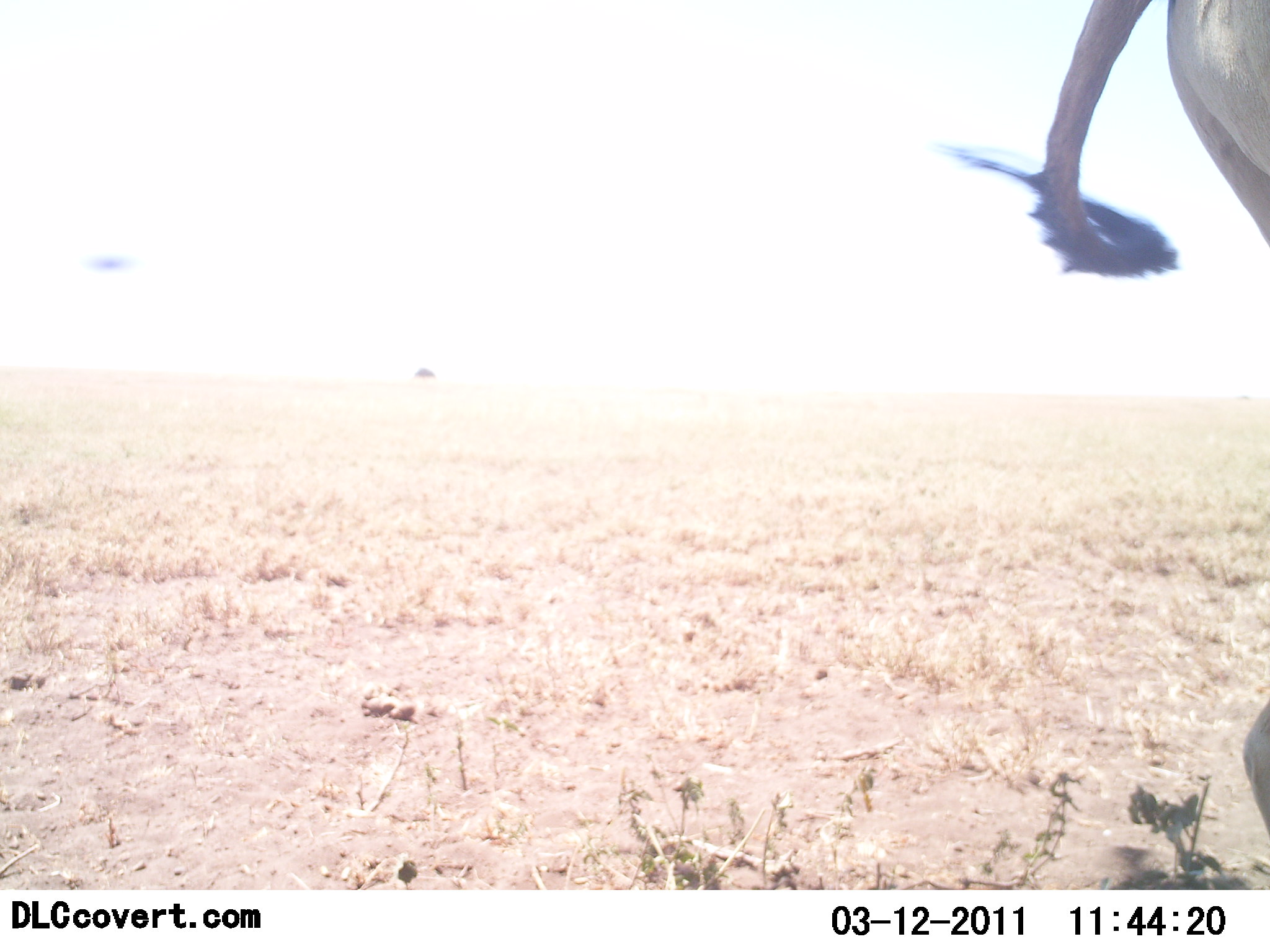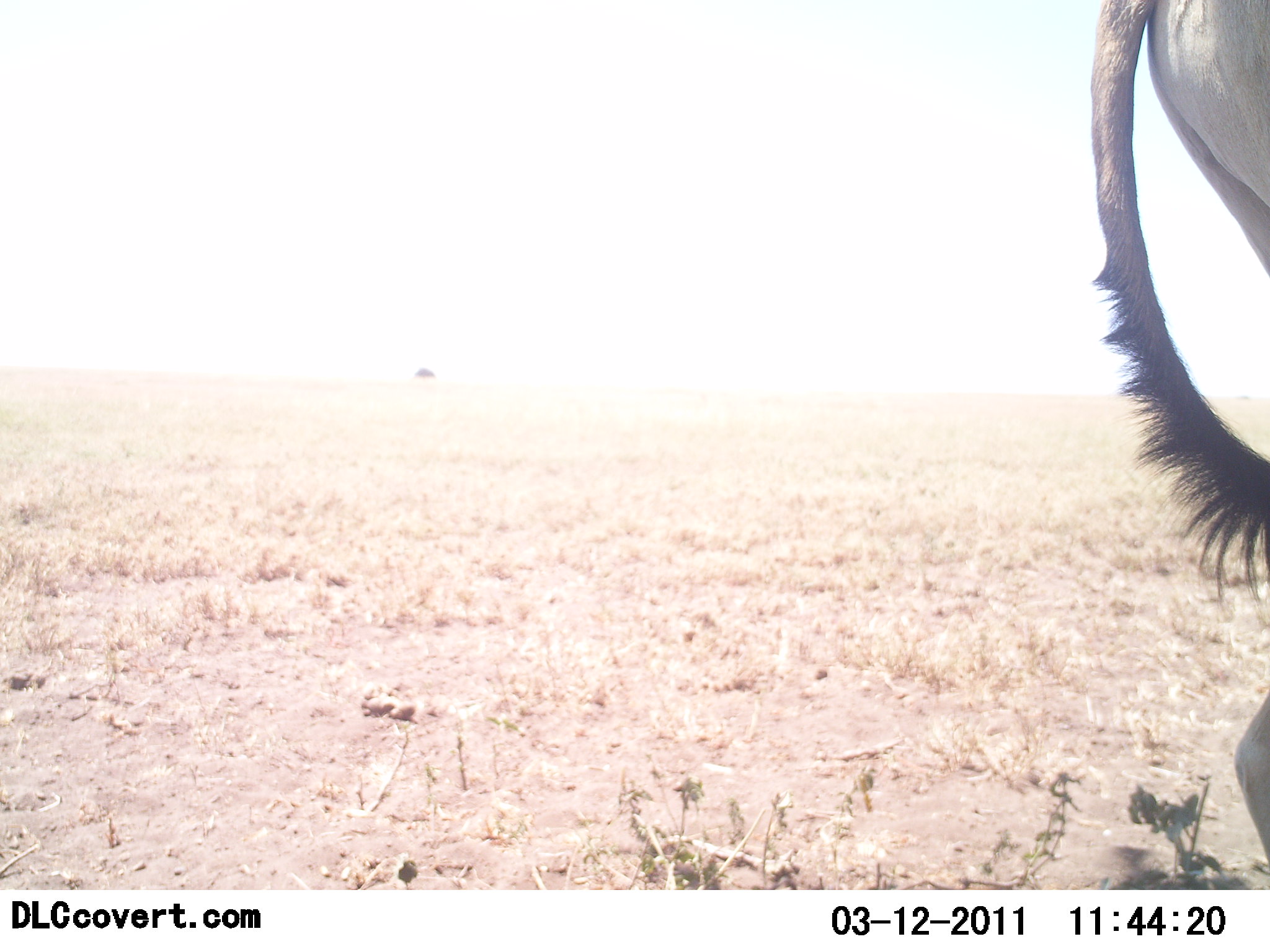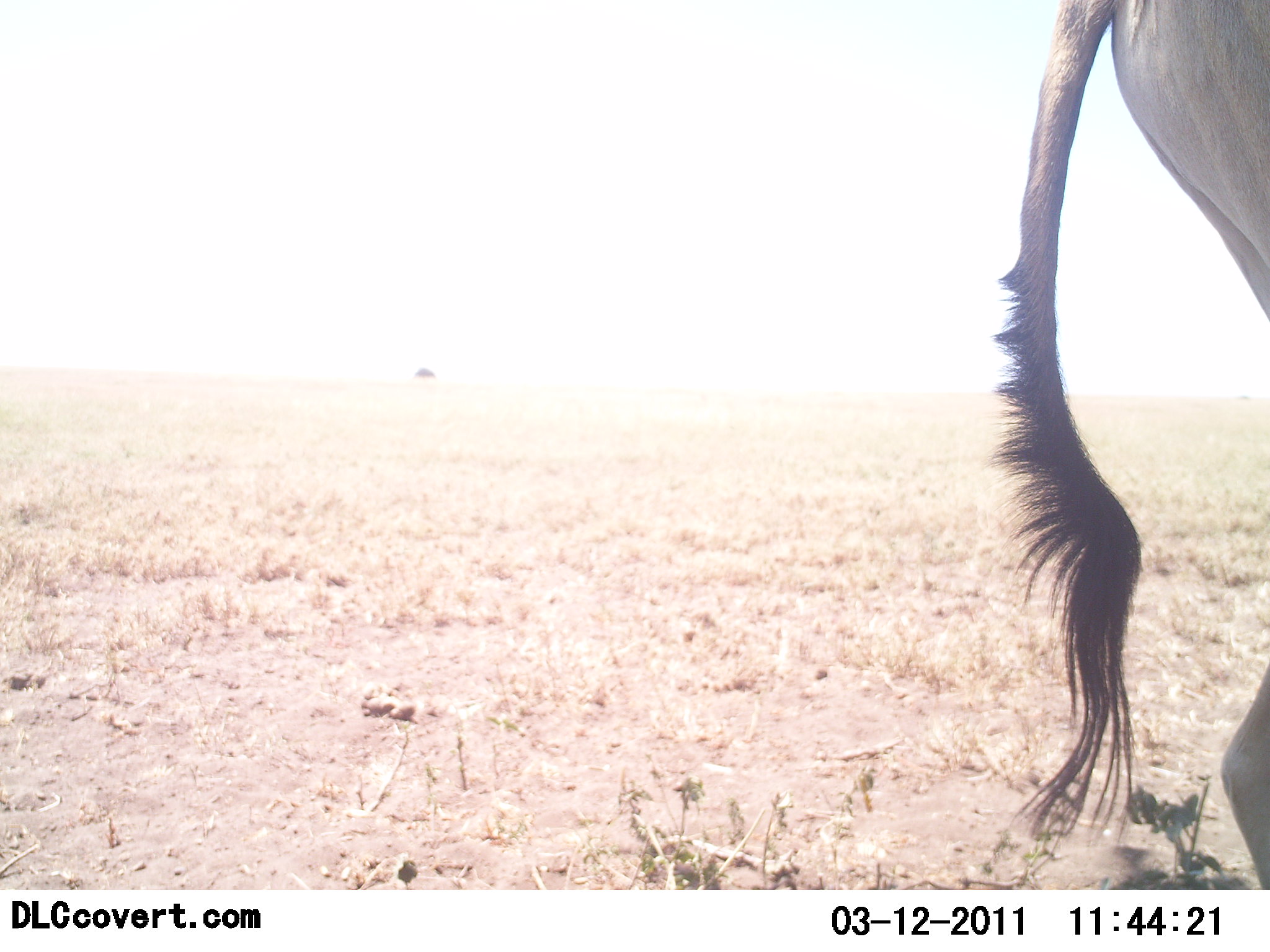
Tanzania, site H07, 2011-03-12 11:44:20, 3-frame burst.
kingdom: Animalia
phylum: Chordata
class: Mammalia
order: Artiodactyla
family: Bovidae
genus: Connochaetes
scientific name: Connochaetes taurinus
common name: blue wildebeest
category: wildebeest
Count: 1.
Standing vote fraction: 60%.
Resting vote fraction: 0%.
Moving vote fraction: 40%.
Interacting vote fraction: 0%.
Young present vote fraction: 0%.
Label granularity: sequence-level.